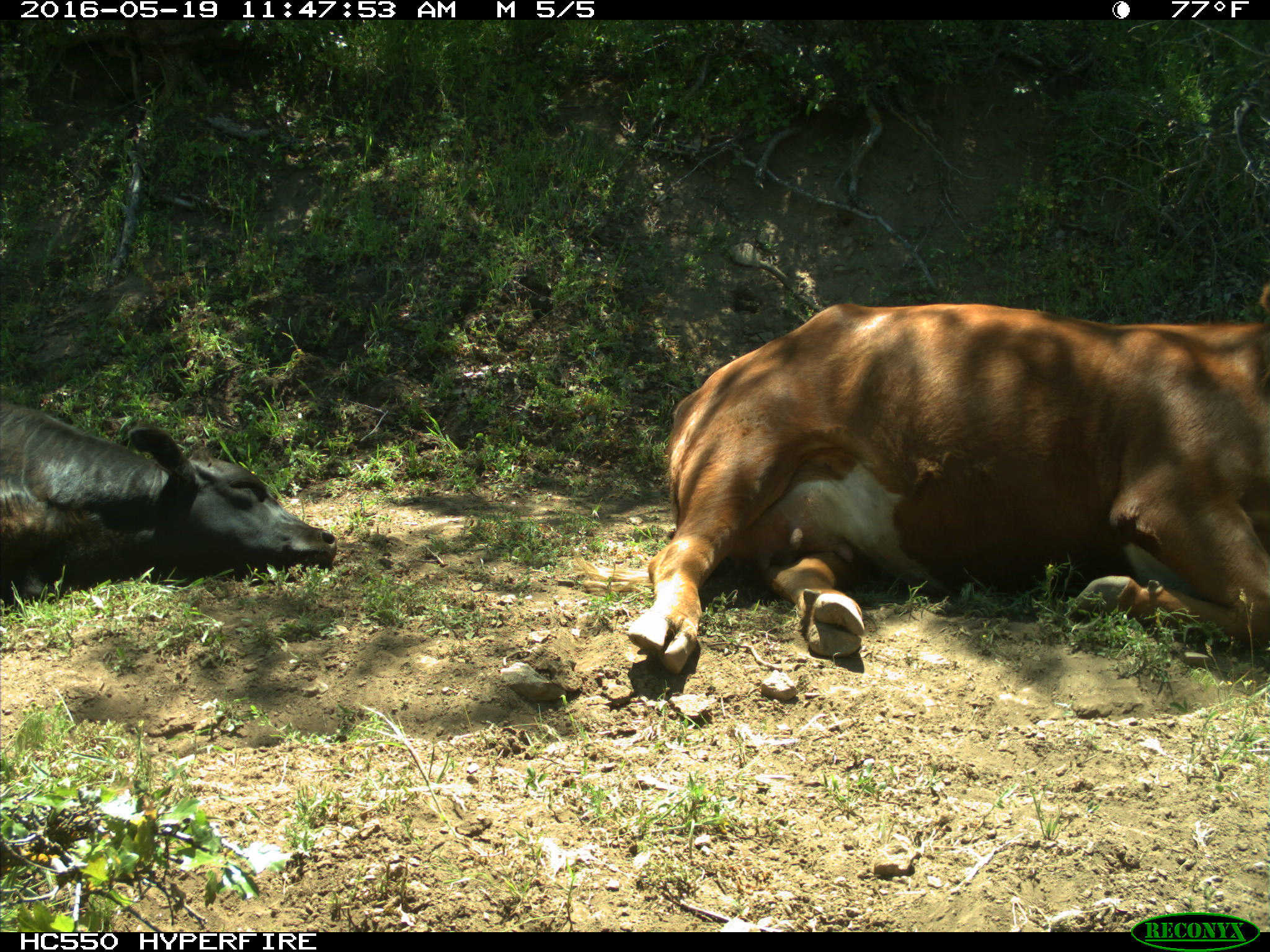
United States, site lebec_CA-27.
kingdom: Animalia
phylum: Chordata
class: Mammalia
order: Artiodactyla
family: Bovidae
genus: Bos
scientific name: Bos taurus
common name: domestic cow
Bos taurus (domestic cow).